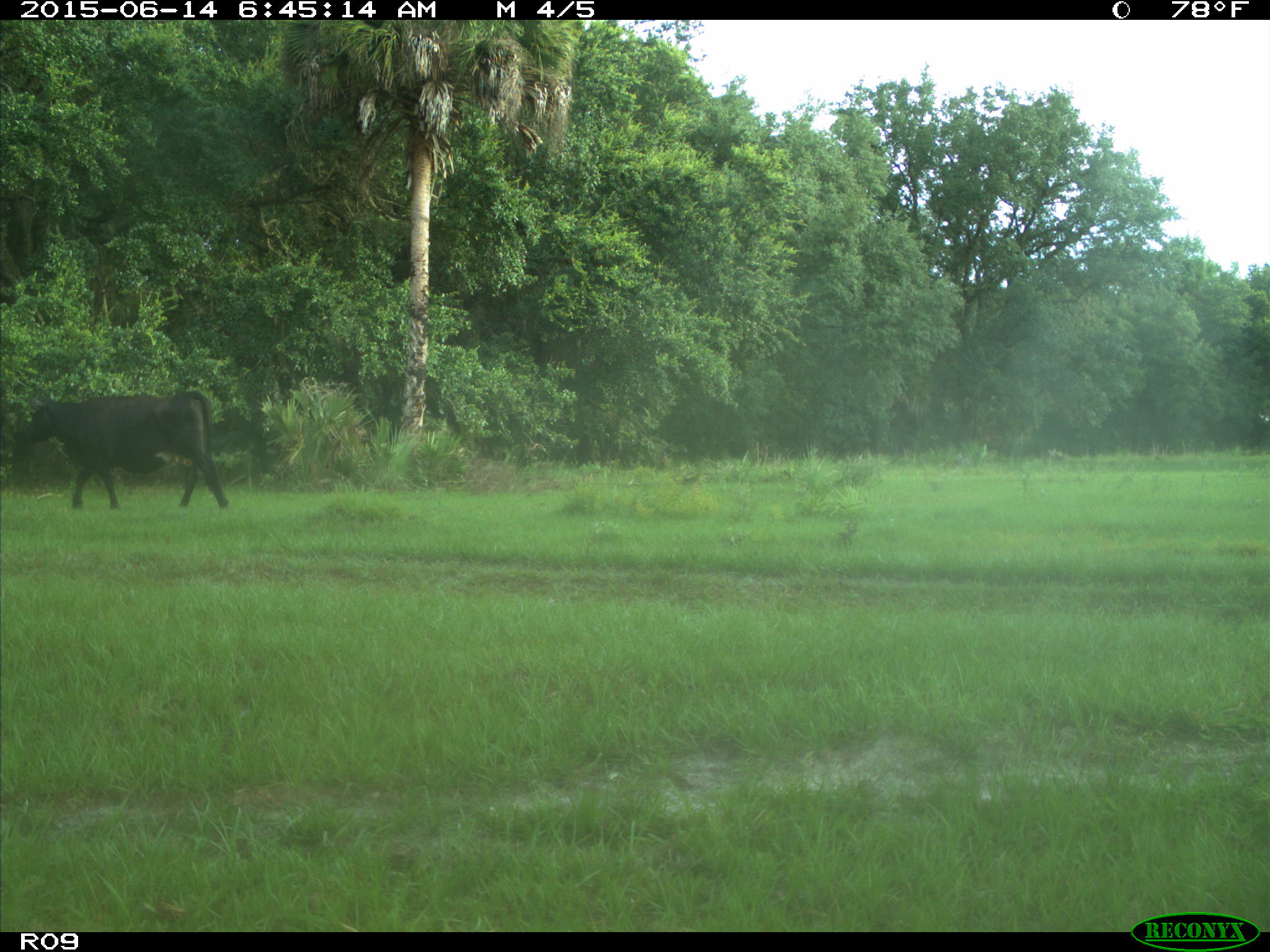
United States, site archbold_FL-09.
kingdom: Animalia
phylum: Chordata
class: Mammalia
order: Artiodactyla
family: Bovidae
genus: Bos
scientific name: Bos taurus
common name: domestic cow